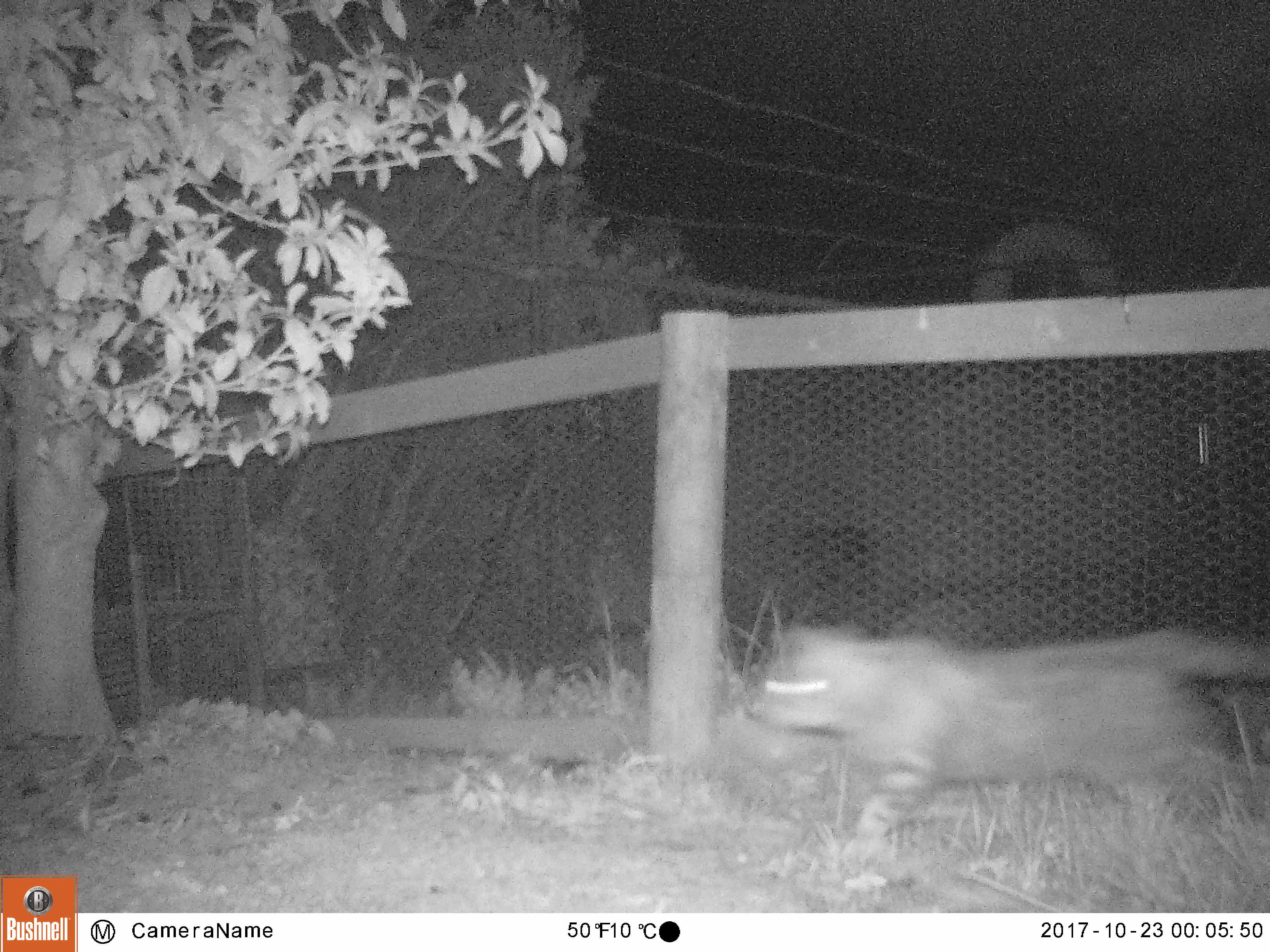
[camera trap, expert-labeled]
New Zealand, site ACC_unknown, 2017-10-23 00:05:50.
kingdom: Animalia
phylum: Chordata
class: Mammalia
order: Carnivora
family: Felidae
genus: Felis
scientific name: Felis catus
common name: domestic cat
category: cat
Cat (domestic cat) (Felis catus).